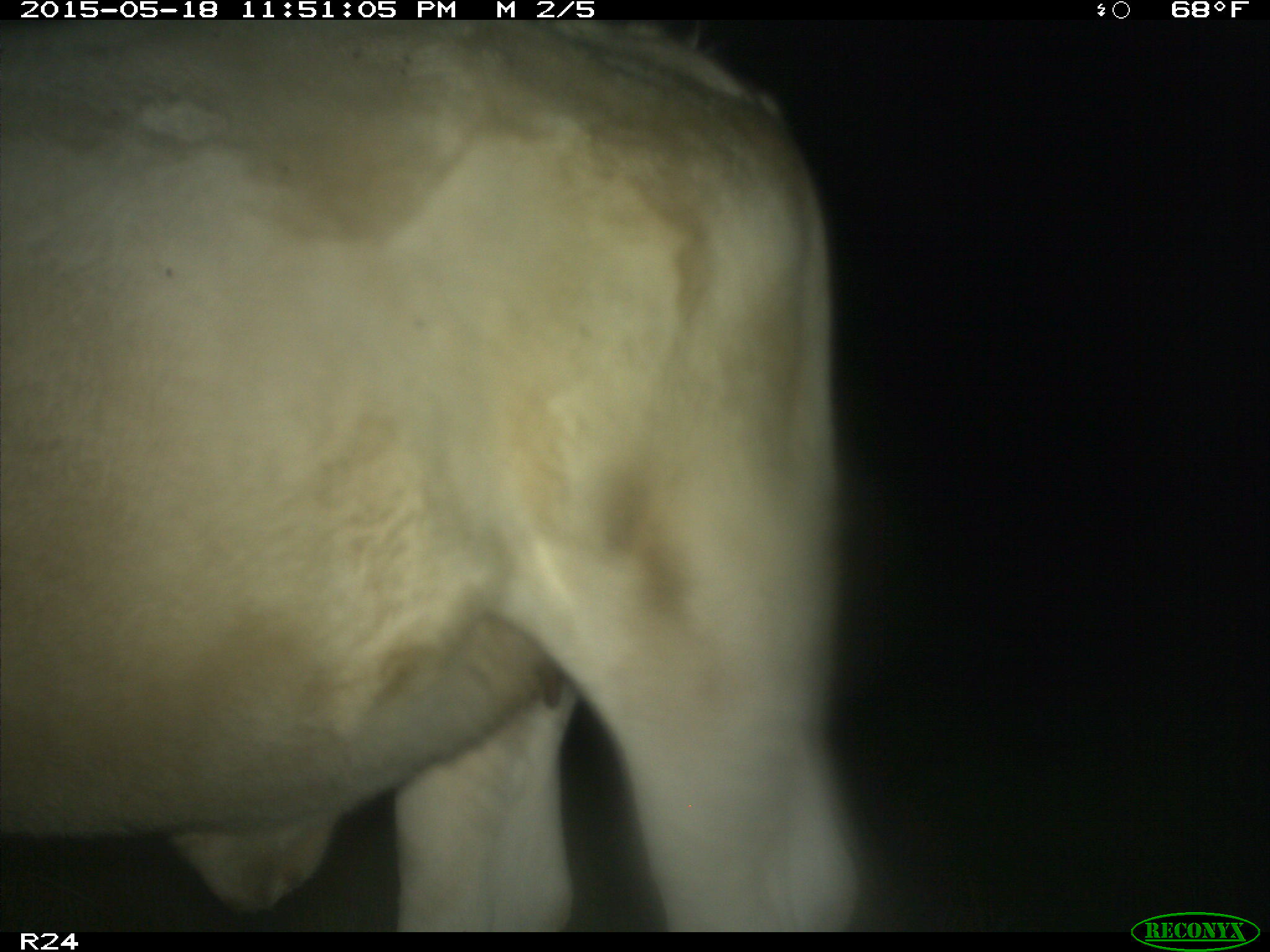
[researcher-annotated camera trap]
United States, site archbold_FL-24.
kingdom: Animalia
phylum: Chordata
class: Mammalia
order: Artiodactyla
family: Bovidae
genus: Bos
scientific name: Bos taurus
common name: domestic cow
Bos taurus (domestic cow).